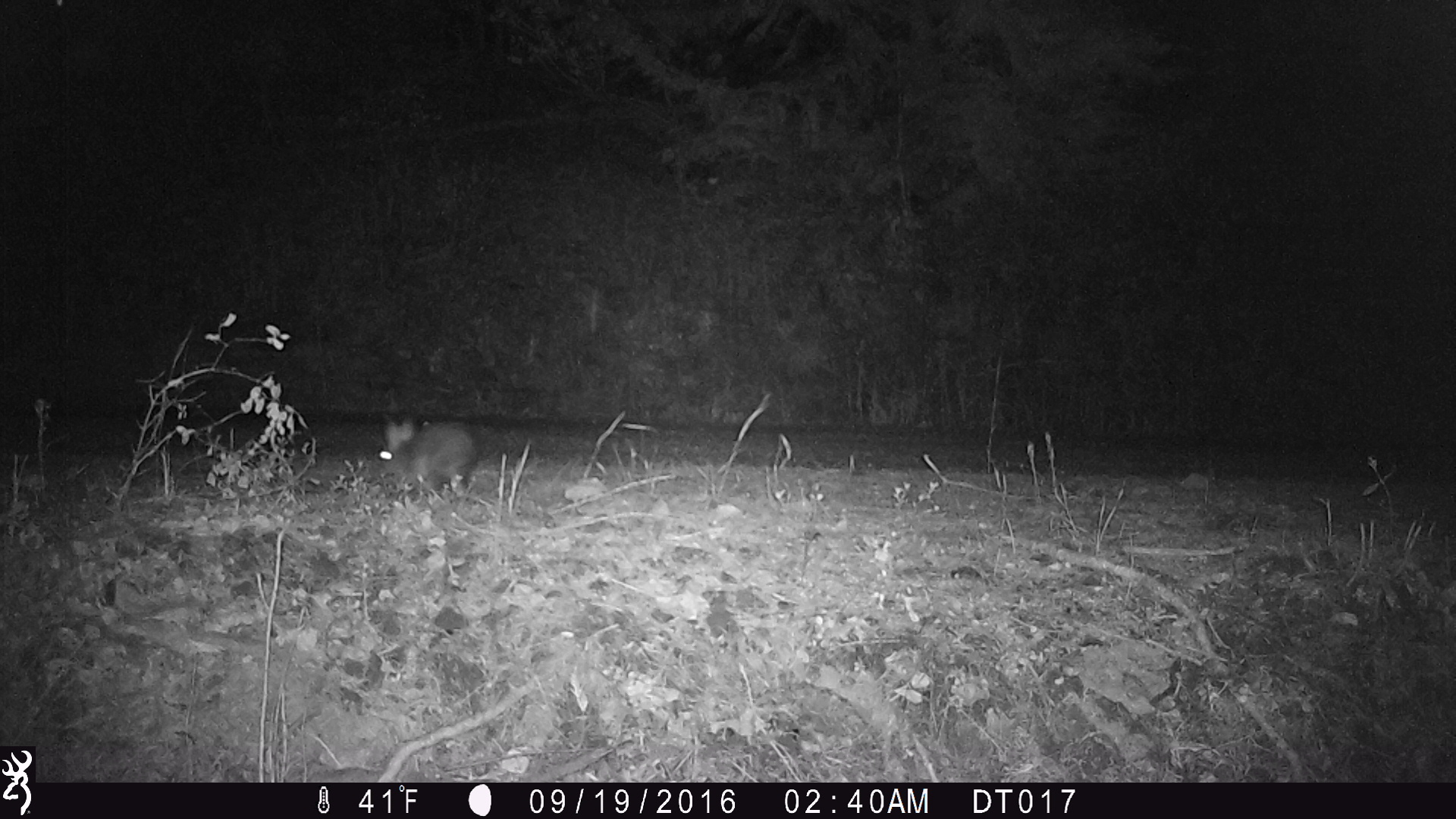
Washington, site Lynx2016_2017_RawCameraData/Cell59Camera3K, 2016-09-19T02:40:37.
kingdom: Animalia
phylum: Chordata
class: Mammalia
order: Lagomorpha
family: Leporidae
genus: Lepus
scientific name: Lepus americanus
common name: snowshoe hare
Lepus americanus (snowshoe hare). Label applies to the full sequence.